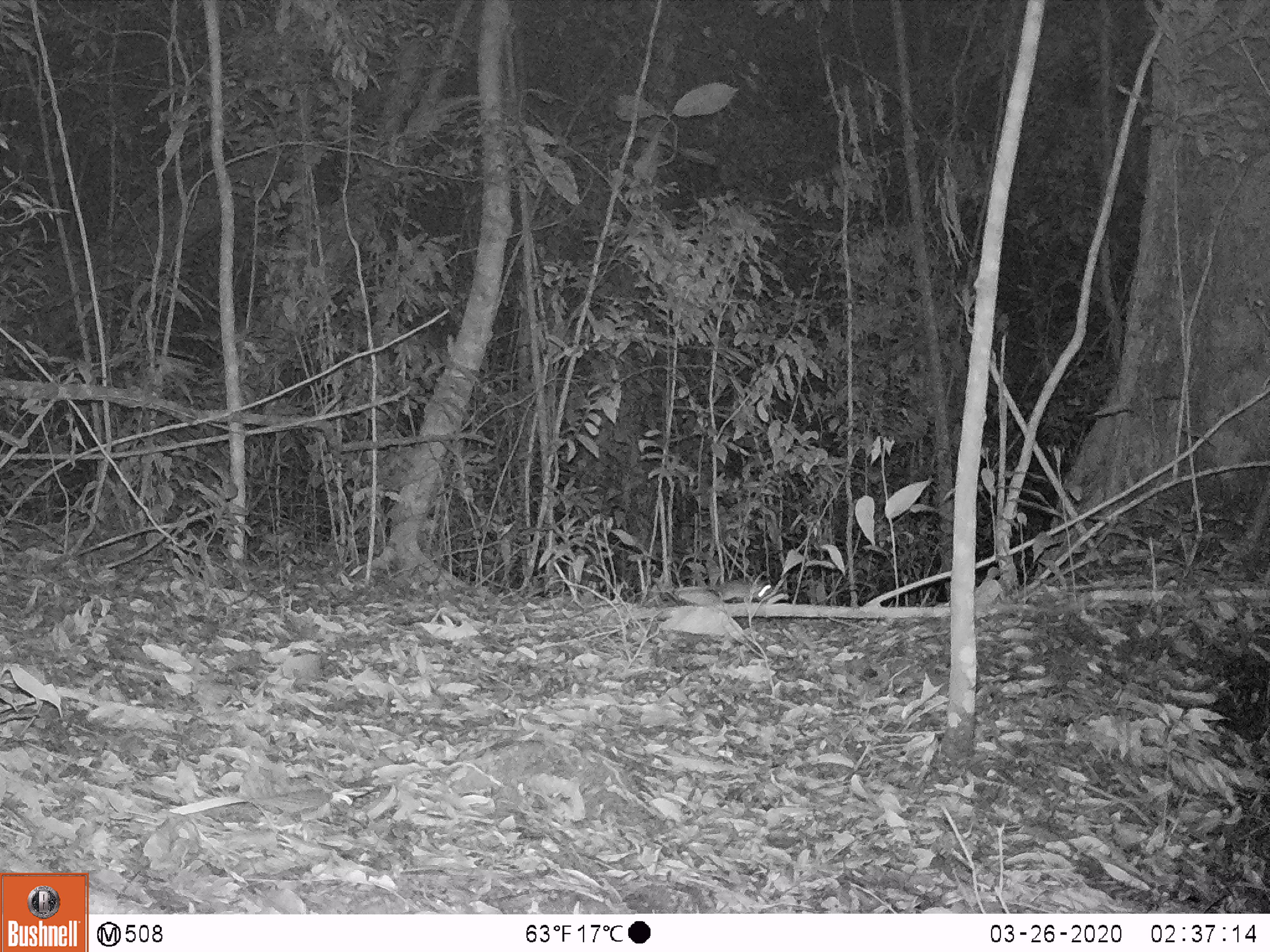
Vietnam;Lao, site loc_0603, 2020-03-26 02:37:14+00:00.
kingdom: Animalia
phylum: Chordata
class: Mammalia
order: Rodentia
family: Muridae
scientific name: Muridae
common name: old-world mice and rats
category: unidentified murid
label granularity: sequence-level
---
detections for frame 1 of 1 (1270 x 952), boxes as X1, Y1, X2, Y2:
unidentified murid: 721, 579, 772, 603